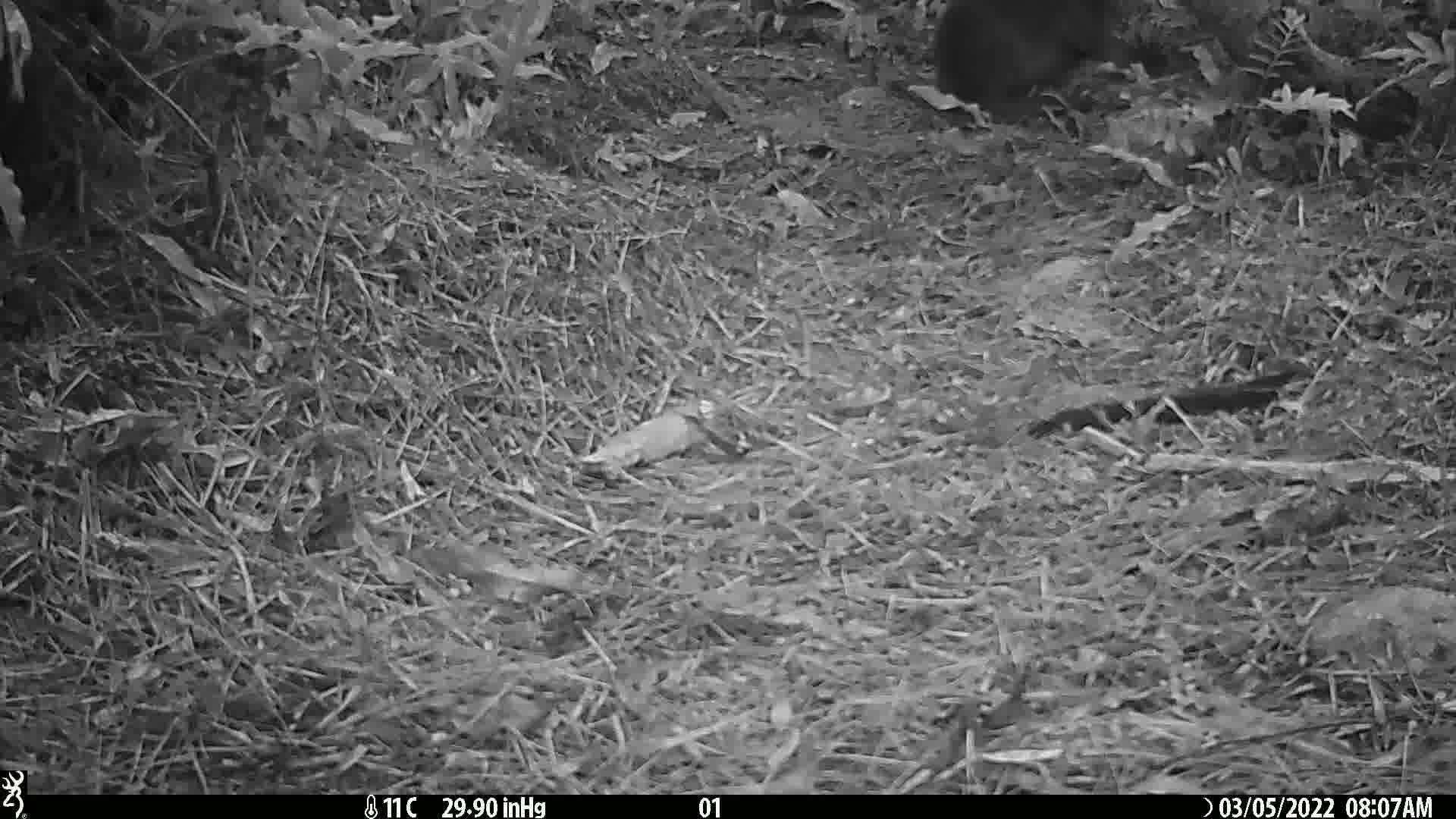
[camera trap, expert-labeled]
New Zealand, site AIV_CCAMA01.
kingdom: Animalia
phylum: Chordata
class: Mammalia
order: Carnivora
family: Otariidae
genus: Phocarctos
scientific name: Phocarctos hookeri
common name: new zealand sea lion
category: sealion